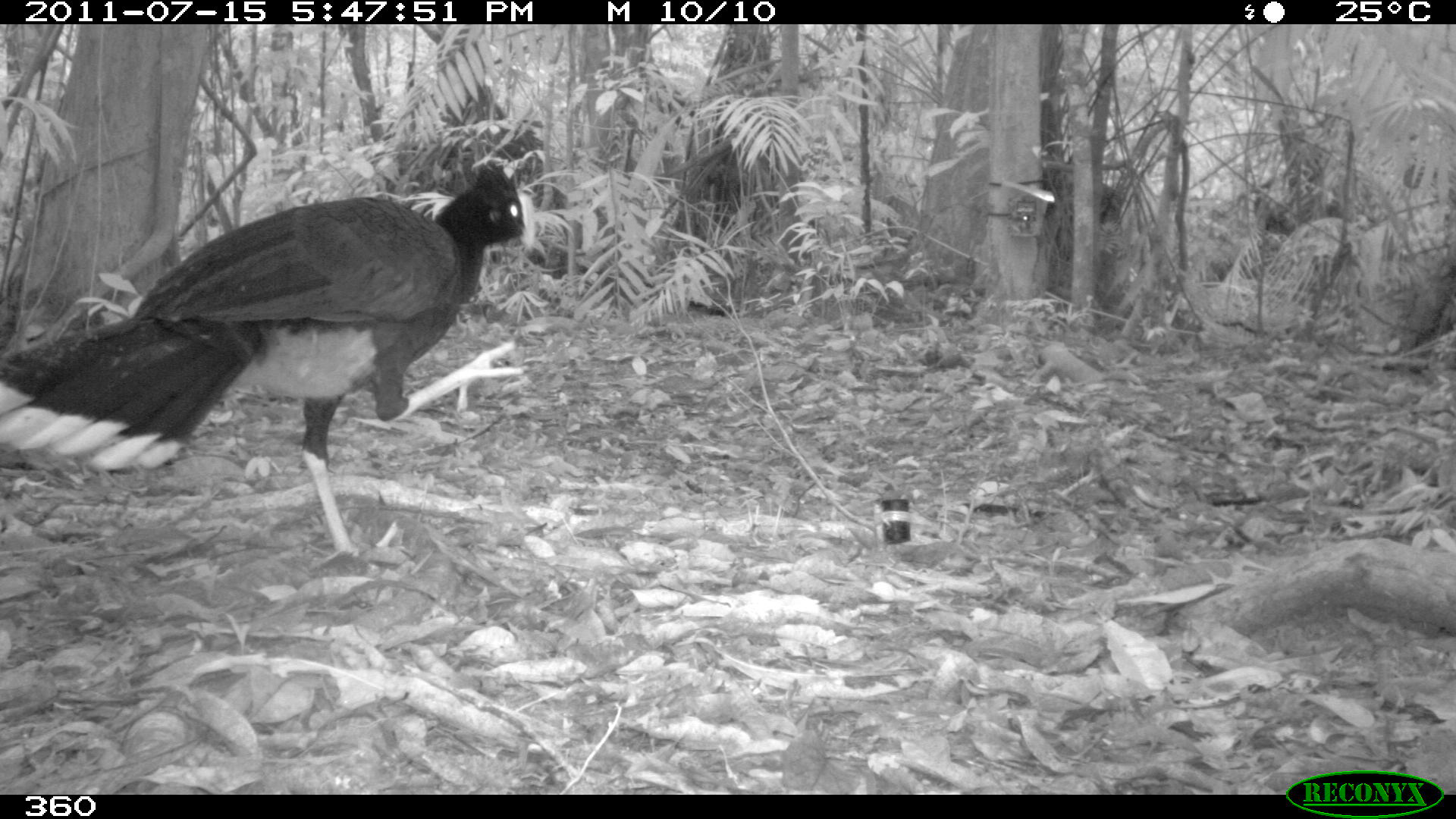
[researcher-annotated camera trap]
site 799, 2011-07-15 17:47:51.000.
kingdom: Animalia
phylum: Chordata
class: Aves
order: Galliformes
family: Cracidae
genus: Mitu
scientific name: Mitu tuberosum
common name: razor-billed curassow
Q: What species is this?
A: Mitu tuberosum (razor-billed curassow).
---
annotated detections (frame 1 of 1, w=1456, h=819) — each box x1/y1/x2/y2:
mitu tuberosum: 0/154/537/558